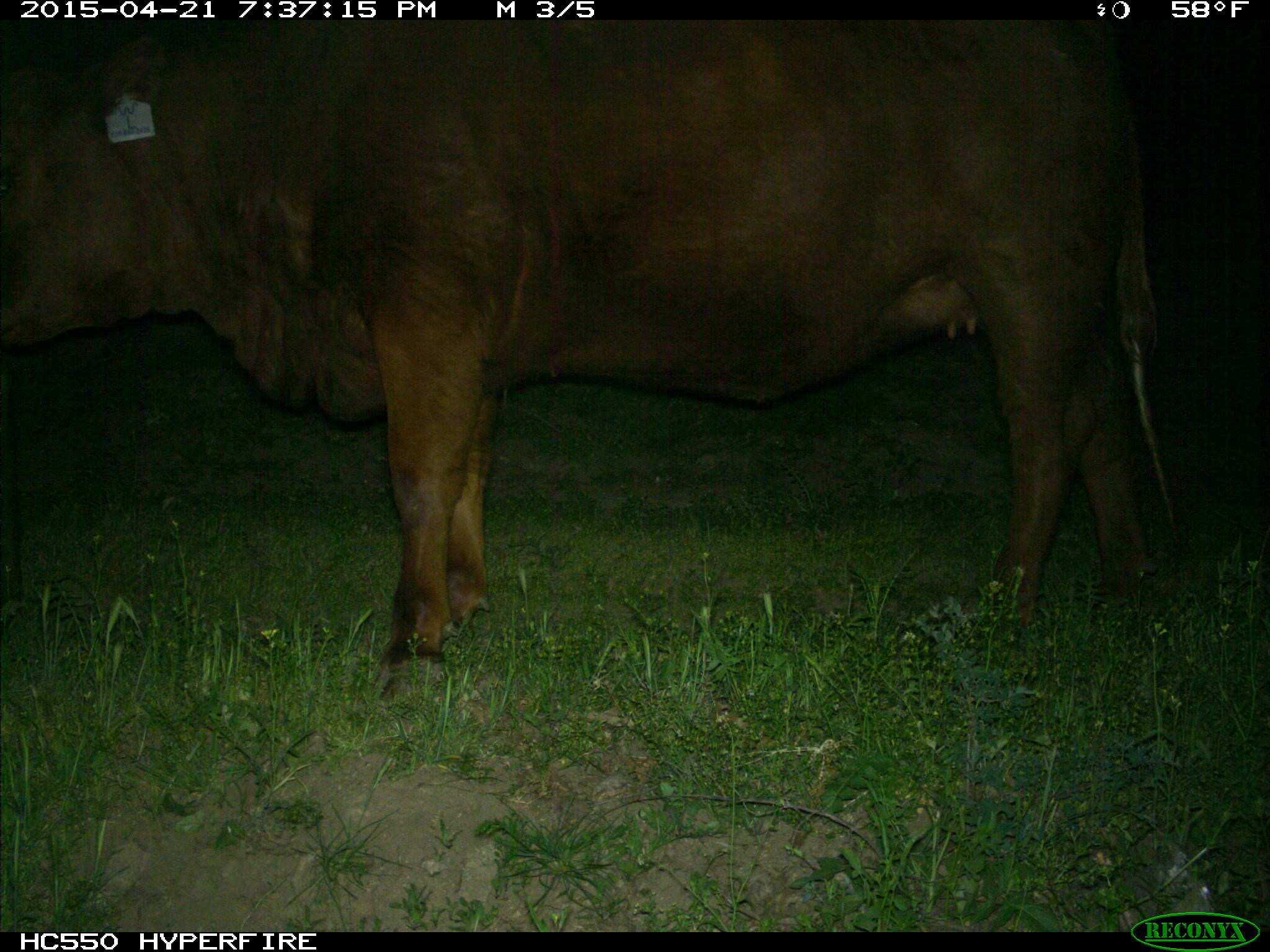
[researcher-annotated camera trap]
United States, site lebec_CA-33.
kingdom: Animalia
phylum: Chordata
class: Mammalia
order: Artiodactyla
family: Bovidae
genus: Bos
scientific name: Bos taurus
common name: domestic cow